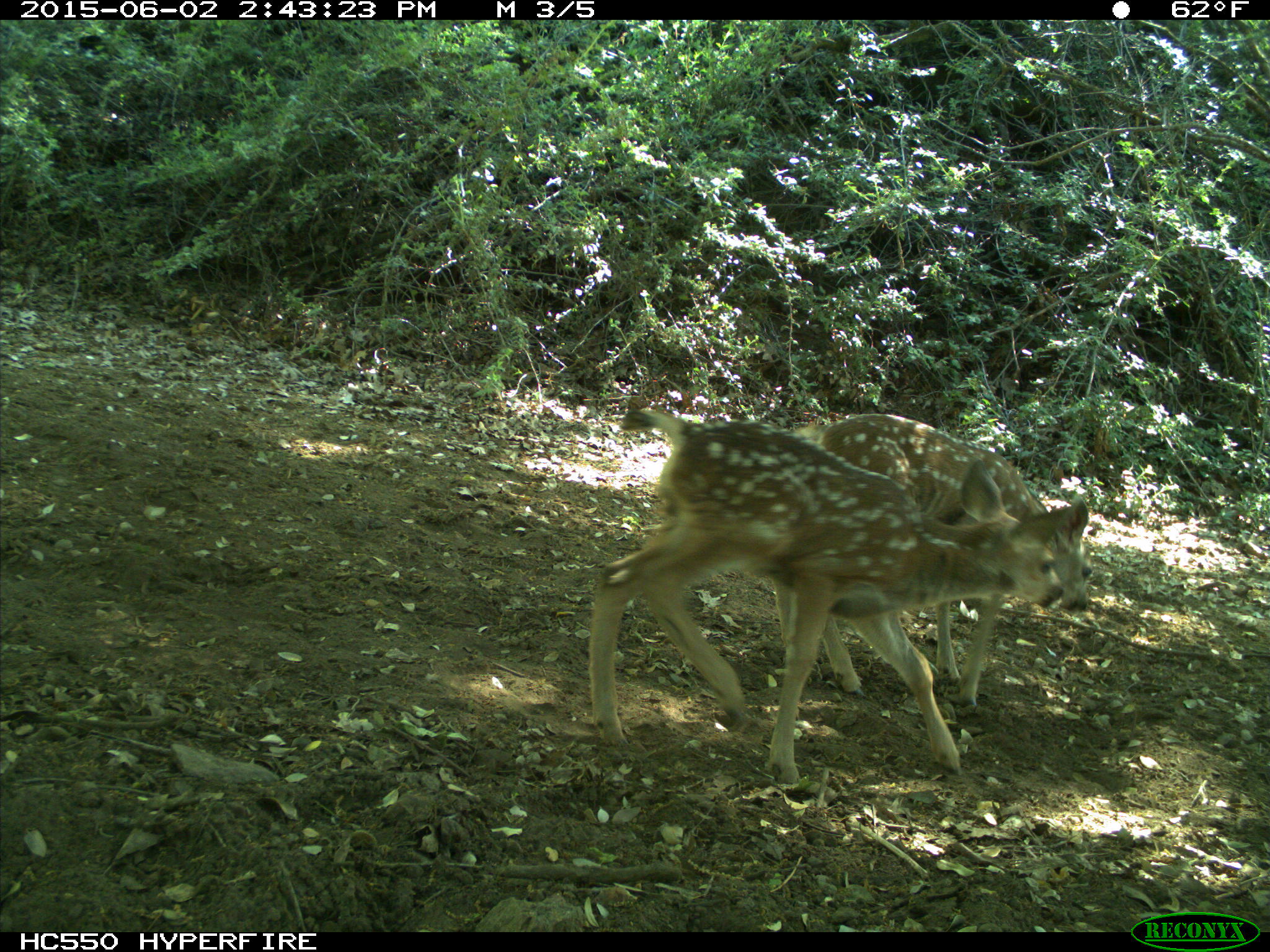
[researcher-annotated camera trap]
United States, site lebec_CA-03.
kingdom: Animalia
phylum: Chordata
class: Mammalia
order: Artiodactyla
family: Cervidae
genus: Odocoileus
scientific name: Odocoileus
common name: deer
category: unidentified deer